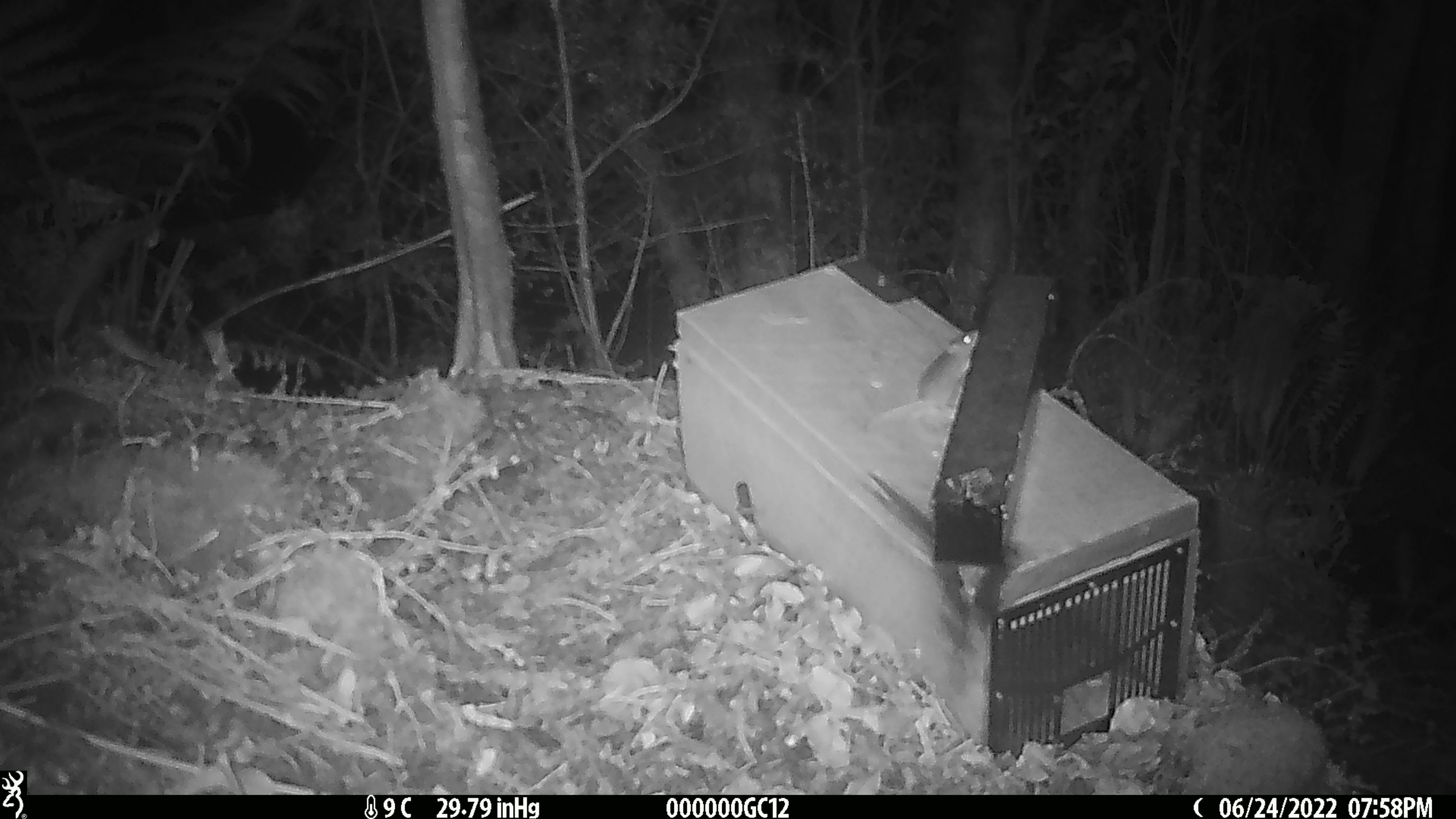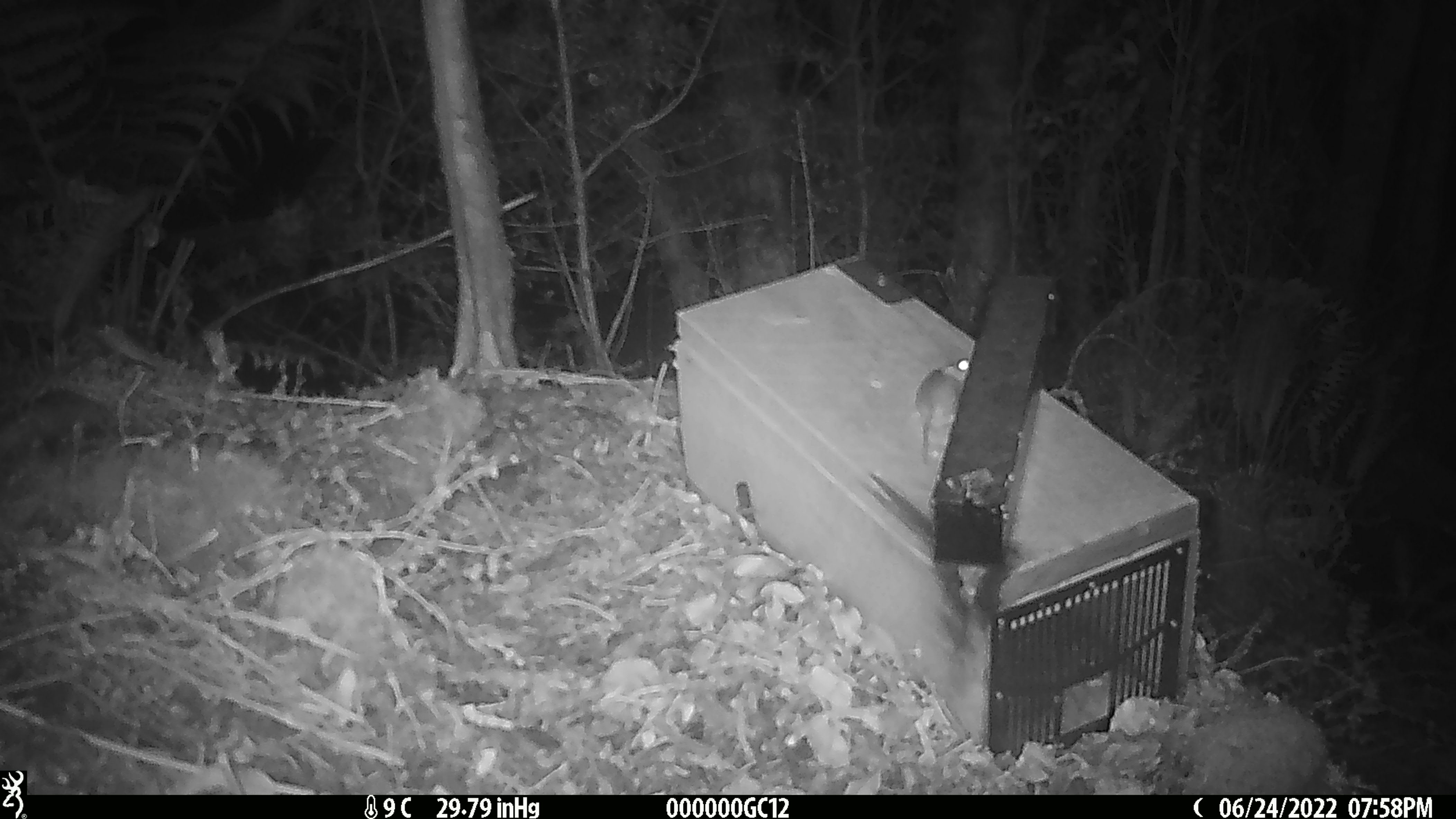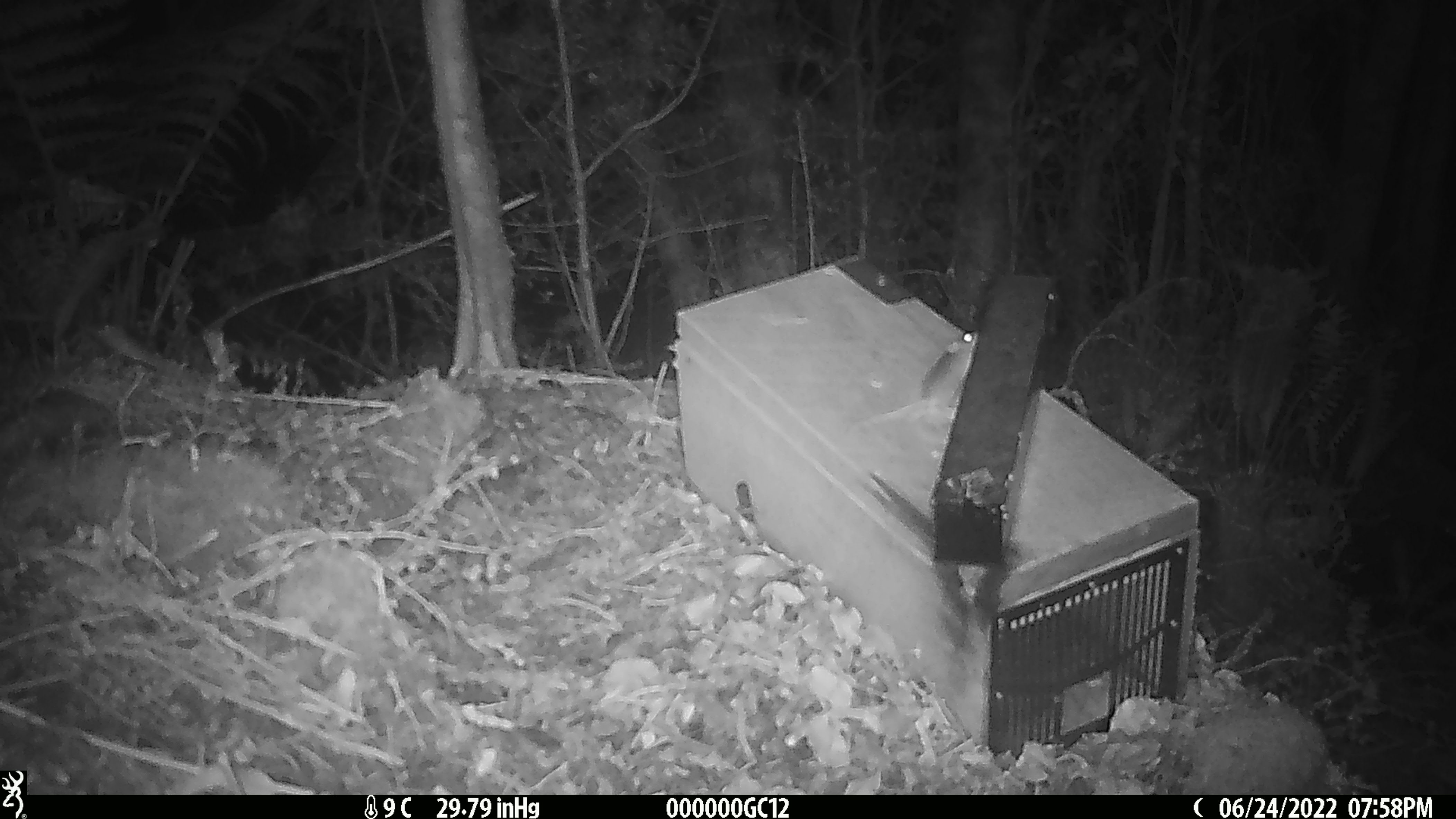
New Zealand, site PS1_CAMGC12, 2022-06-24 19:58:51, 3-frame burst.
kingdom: Animalia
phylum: Chordata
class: Mammalia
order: Rodentia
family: Muridae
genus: Mus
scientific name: Mus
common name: mouse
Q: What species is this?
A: Mouse (Mus).